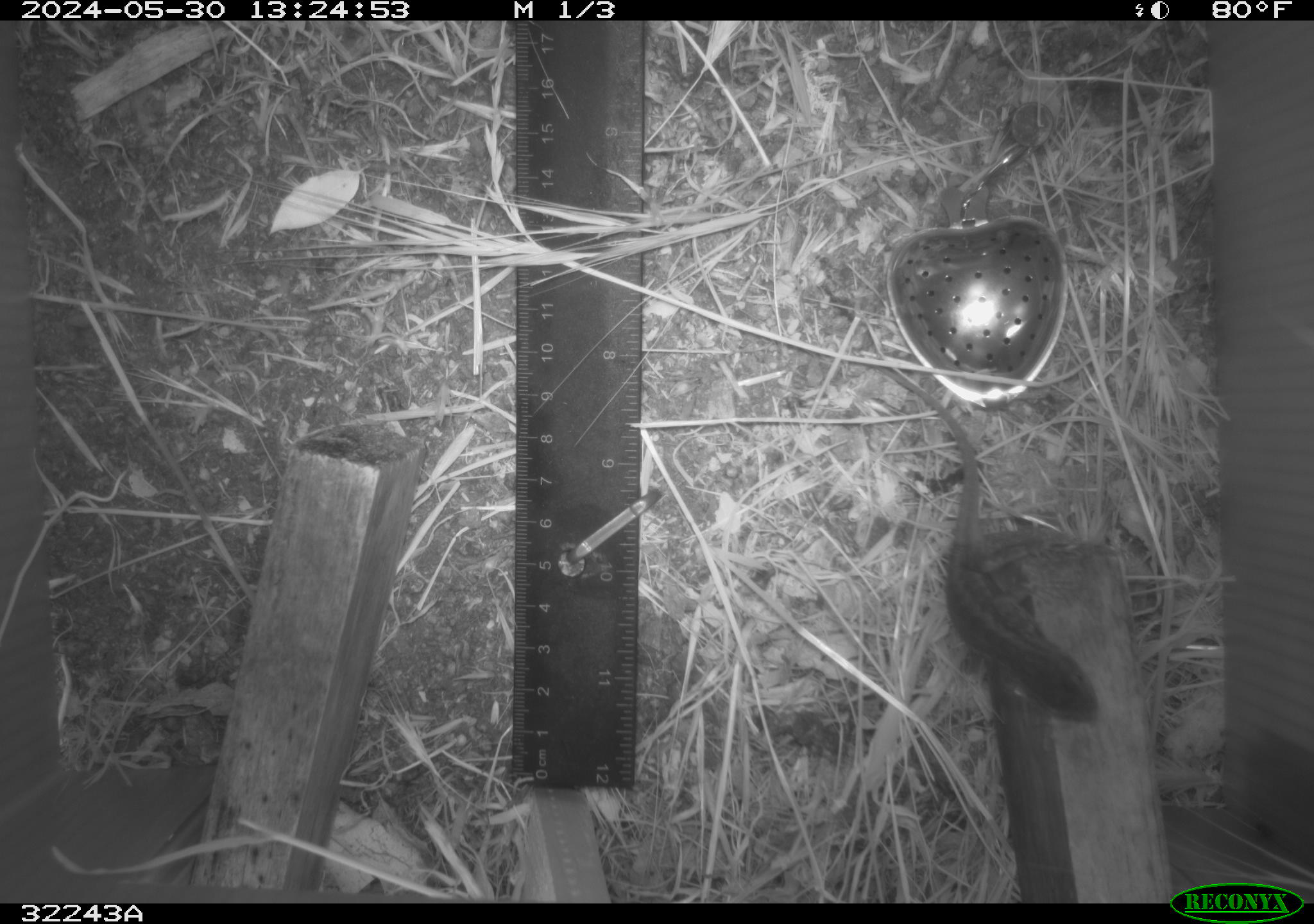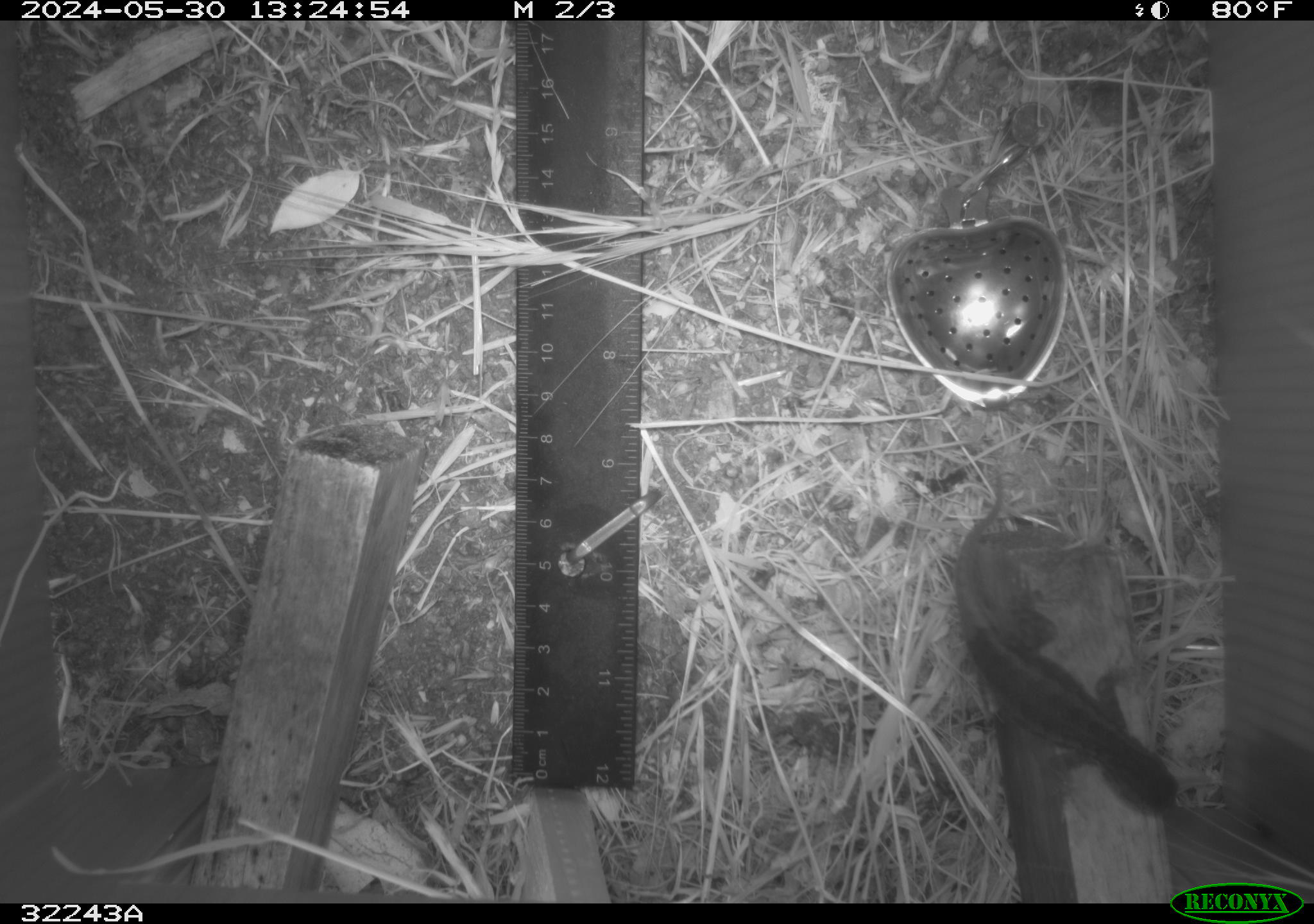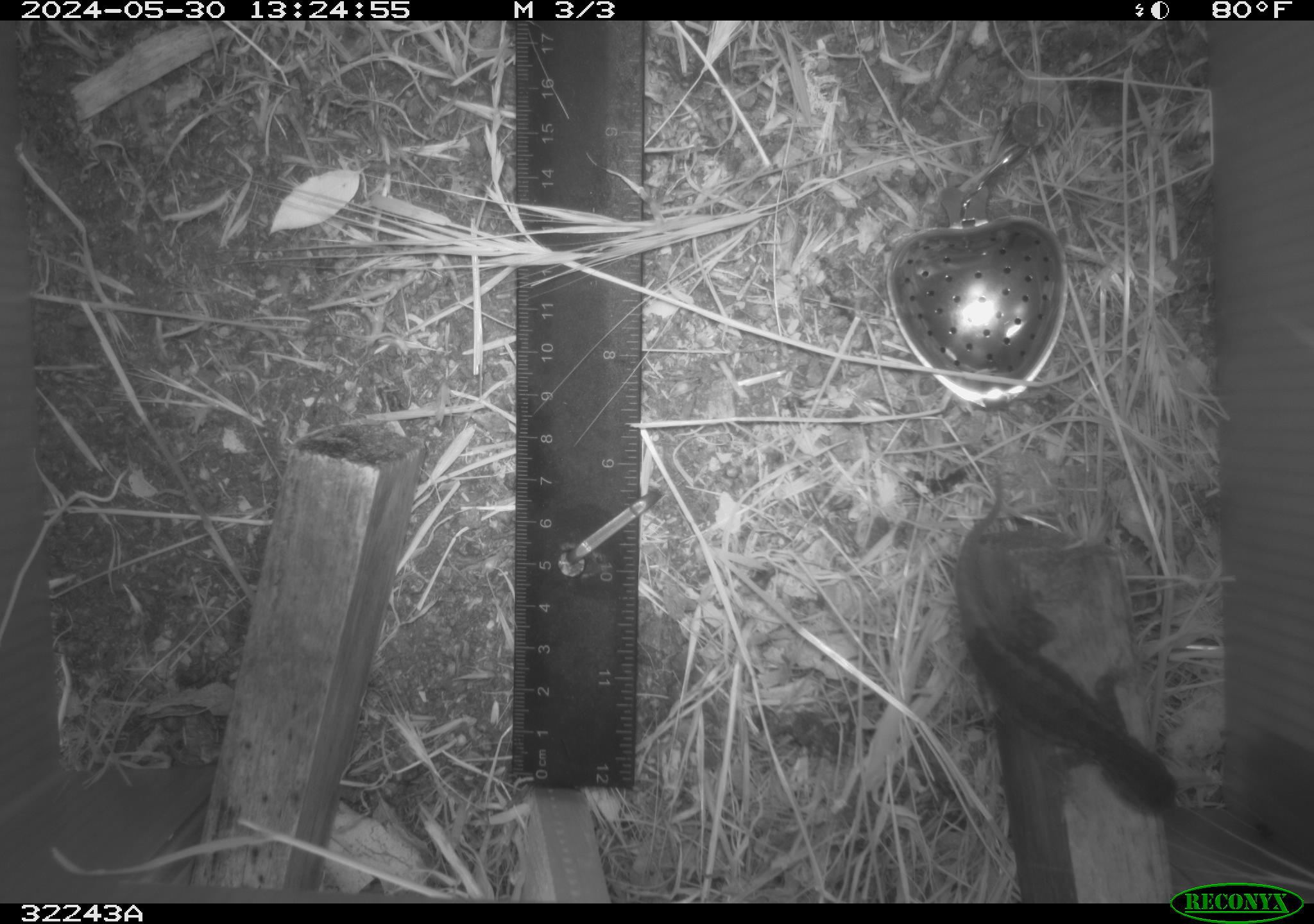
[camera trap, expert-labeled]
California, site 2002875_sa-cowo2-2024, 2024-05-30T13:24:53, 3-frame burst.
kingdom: Animalia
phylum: Chordata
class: Reptilia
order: Squamata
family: Phrynosomatidae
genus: Sceloporus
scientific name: Sceloporus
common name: spiny lizards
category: sceloporus species